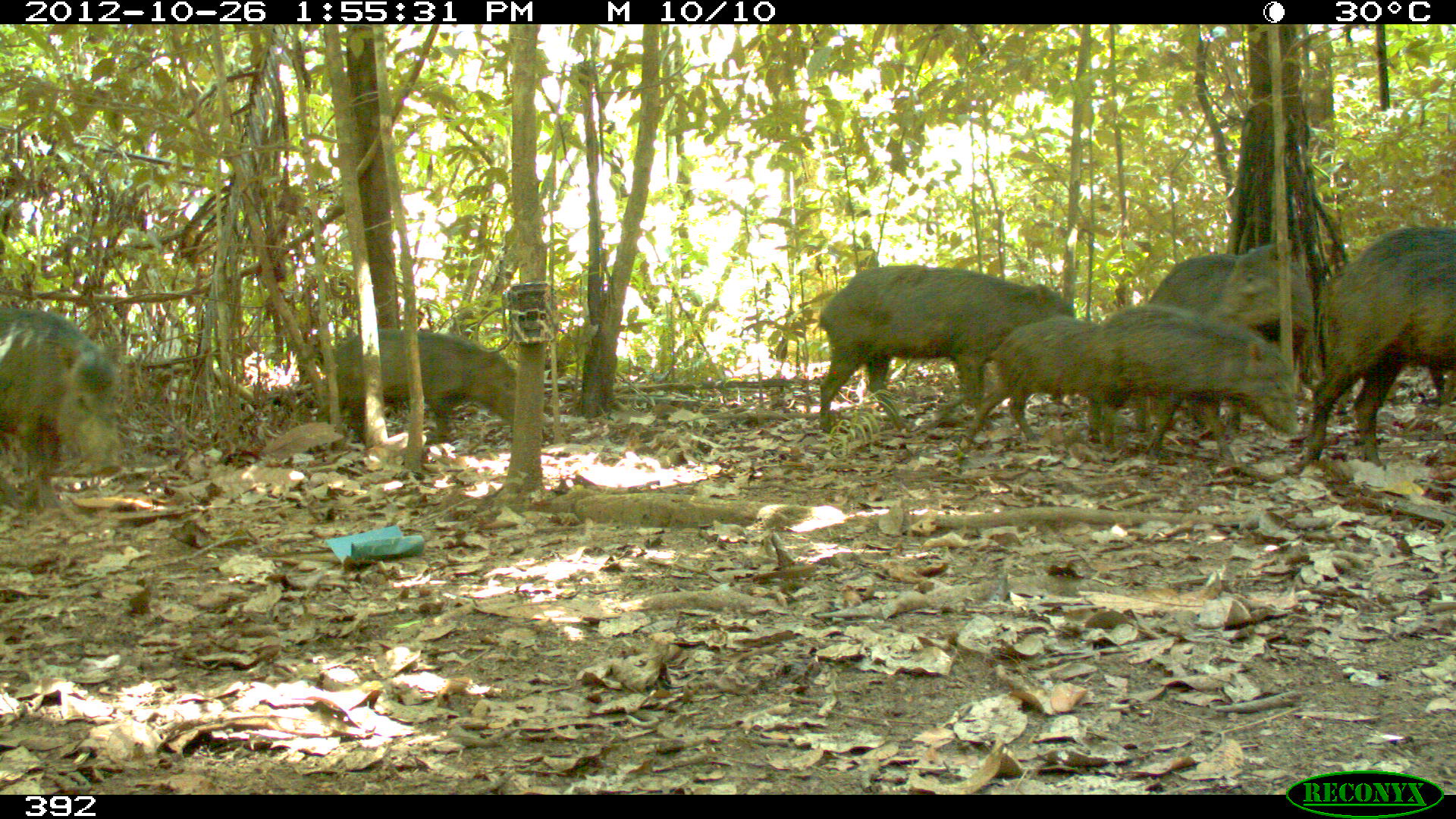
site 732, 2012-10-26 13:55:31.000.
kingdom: Animalia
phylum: Chordata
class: Mammalia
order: Artiodactyla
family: Tayassuidae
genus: Tayassu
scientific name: Tayassu pecari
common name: white-lipped peccary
Tayassu pecari (white-lipped peccary).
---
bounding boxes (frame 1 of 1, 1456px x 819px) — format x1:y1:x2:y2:
tayassu pecari: 819:265:1074:433; 1307:228:1454:462; 1086:306:1302:462; 1146:240:1311:429; 1:307:122:510; 961:315:1148:445; 314:330:514:450; 1424:367:1456:407